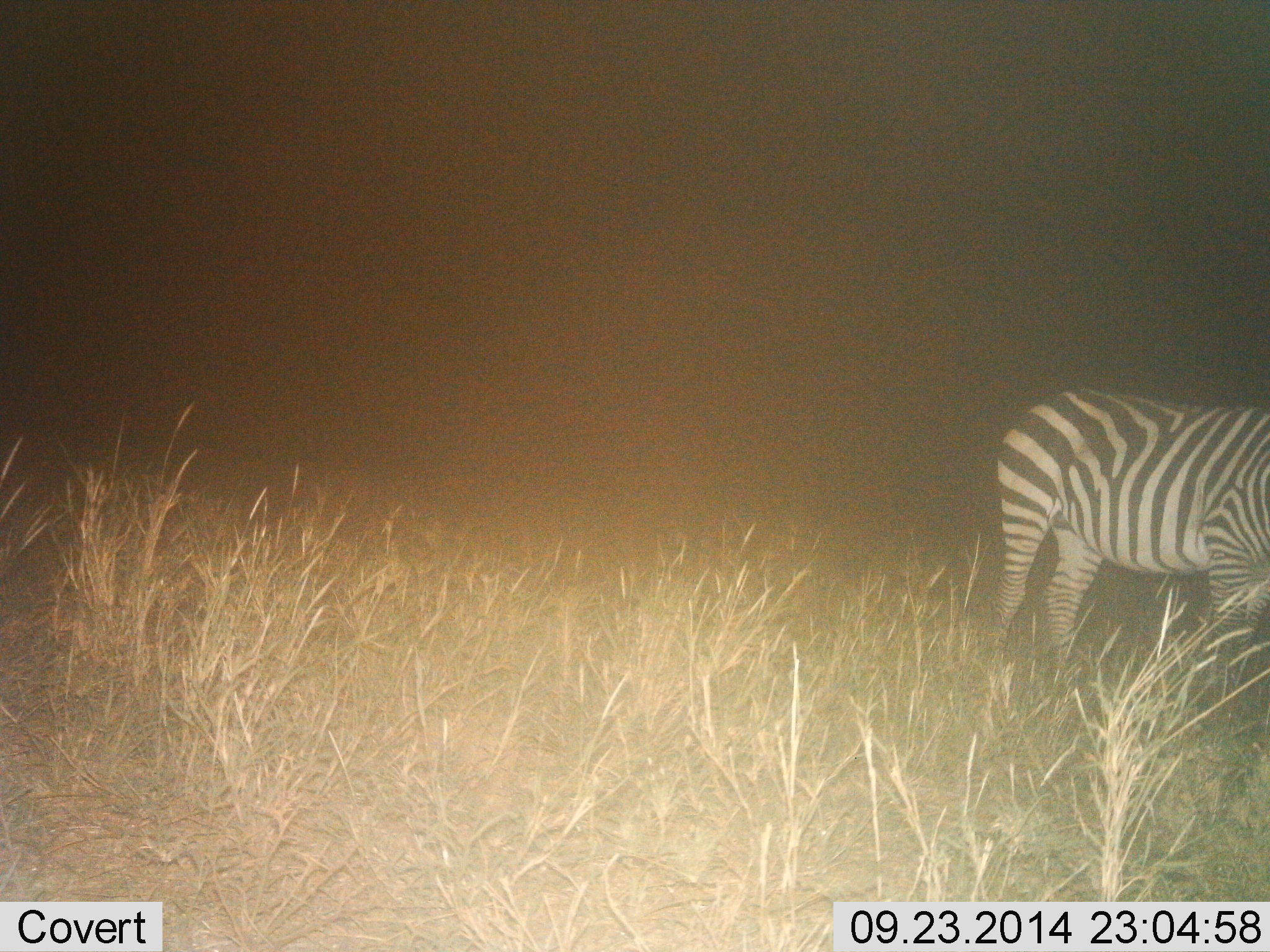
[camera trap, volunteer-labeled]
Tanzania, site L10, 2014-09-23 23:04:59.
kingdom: Animalia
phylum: Chordata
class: Mammalia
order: Perissodactyla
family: Equidae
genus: Equus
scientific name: Equus quagga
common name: plains zebra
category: zebra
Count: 1.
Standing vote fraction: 90%.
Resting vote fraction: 0%.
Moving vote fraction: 10%.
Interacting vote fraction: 0%.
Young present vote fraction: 0%.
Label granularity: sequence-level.